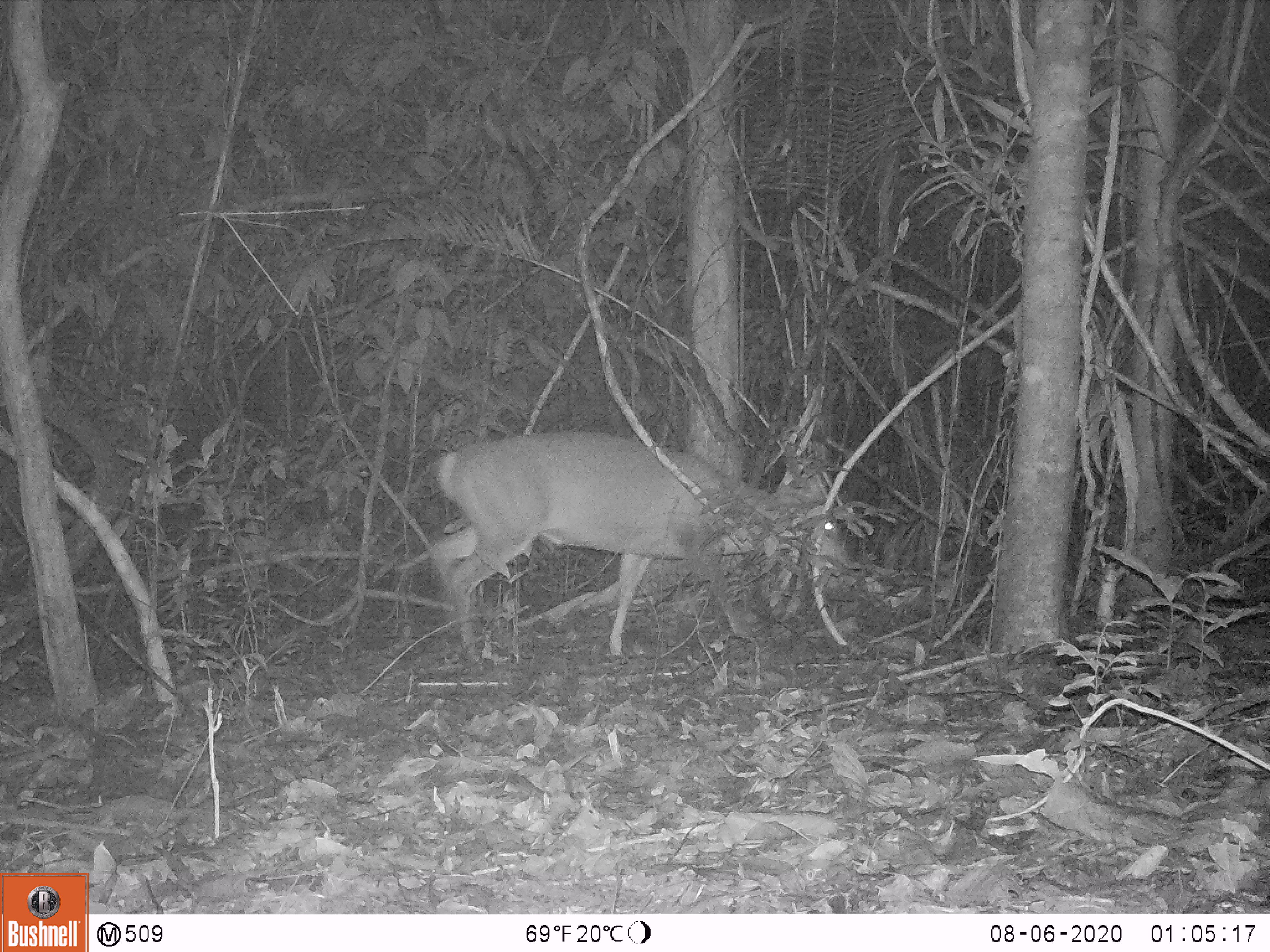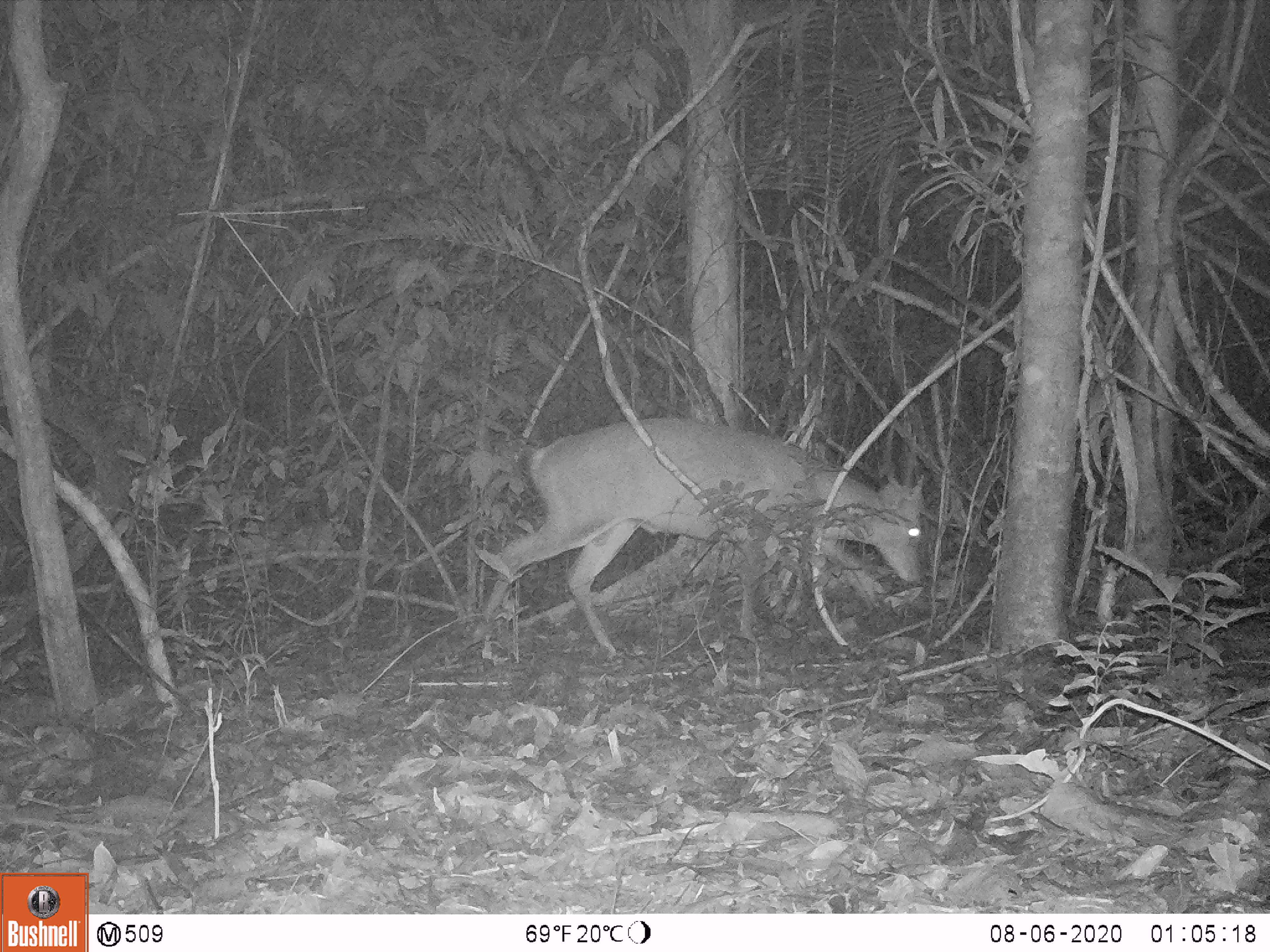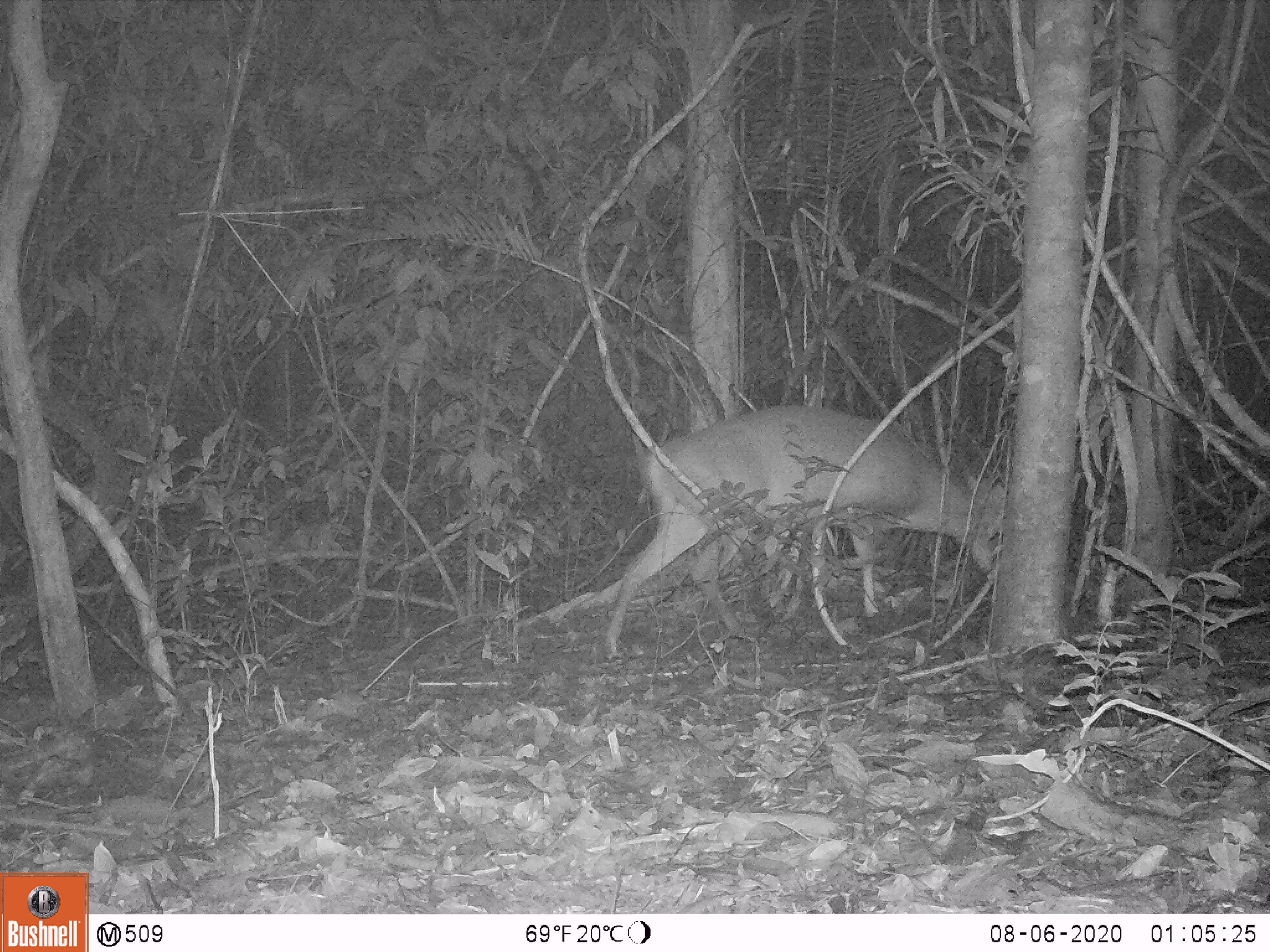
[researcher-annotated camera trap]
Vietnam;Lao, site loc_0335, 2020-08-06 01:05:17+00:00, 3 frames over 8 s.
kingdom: Animalia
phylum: Chordata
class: Mammalia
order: Artiodactyla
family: Cervidae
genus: Muntiacus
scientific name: Muntiacus vuquangensis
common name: large-antlered muntjac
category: large antlered muntjac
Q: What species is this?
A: Large antlered muntjac (large-antlered muntjac) (Muntiacus vuquangensis).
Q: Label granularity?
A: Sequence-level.